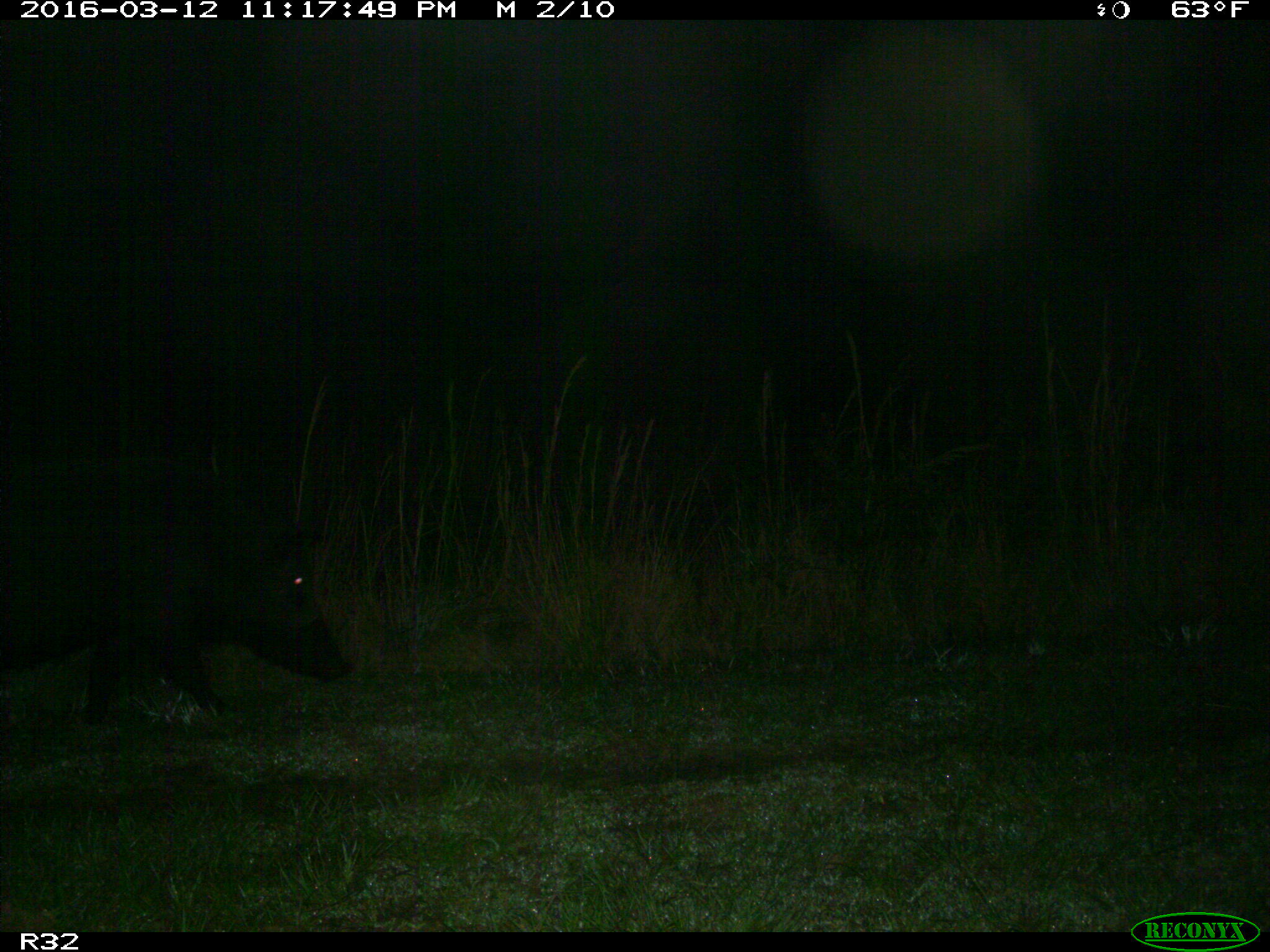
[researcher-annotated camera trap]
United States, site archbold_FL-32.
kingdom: Animalia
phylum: Chordata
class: Mammalia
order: Artiodactyla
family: Suidae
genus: Sus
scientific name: Sus scrofa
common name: wild boar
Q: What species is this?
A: Sus scrofa (wild boar).